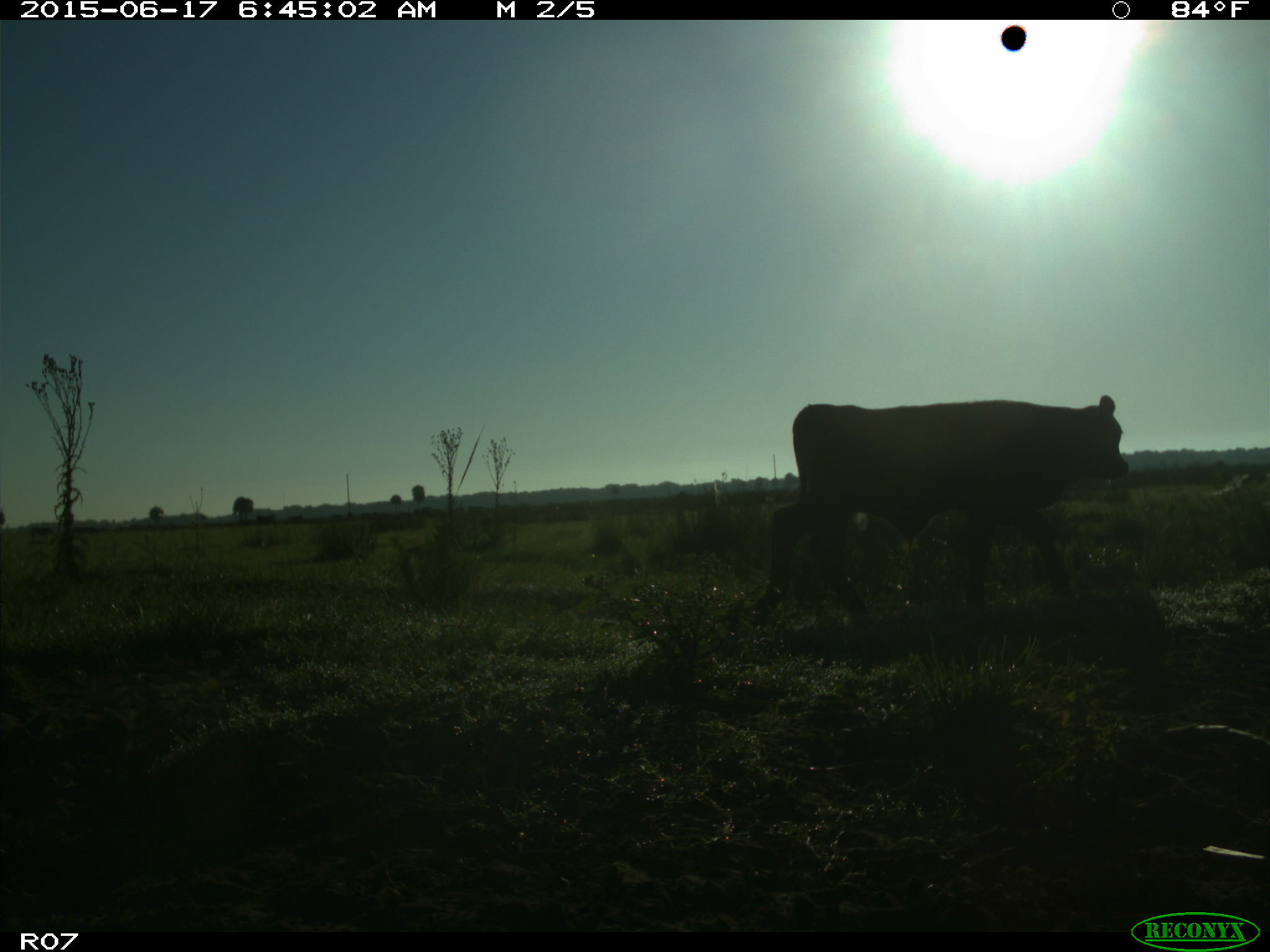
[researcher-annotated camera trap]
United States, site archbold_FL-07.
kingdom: Animalia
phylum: Chordata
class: Mammalia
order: Artiodactyla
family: Bovidae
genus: Bos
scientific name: Bos taurus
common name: domestic cow